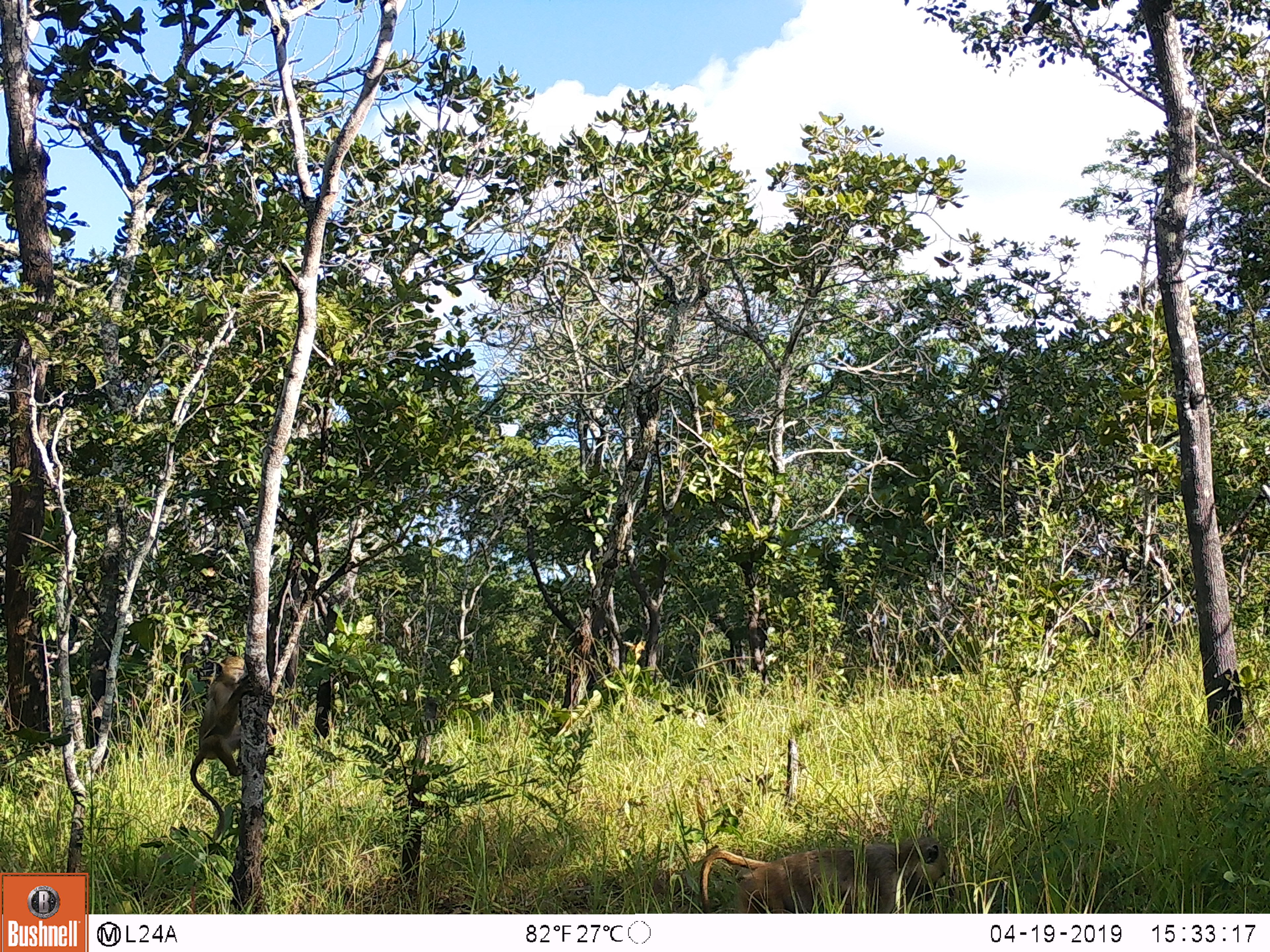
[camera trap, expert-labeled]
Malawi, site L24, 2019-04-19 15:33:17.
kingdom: Animalia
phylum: Chordata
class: Mammalia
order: Primates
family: Cercopithecidae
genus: Papio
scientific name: Papio cynocephalus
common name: yellow baboon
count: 2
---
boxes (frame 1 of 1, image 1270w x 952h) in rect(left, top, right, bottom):
yellow baboon: rect(691, 825, 958, 908); rect(182, 634, 278, 836)